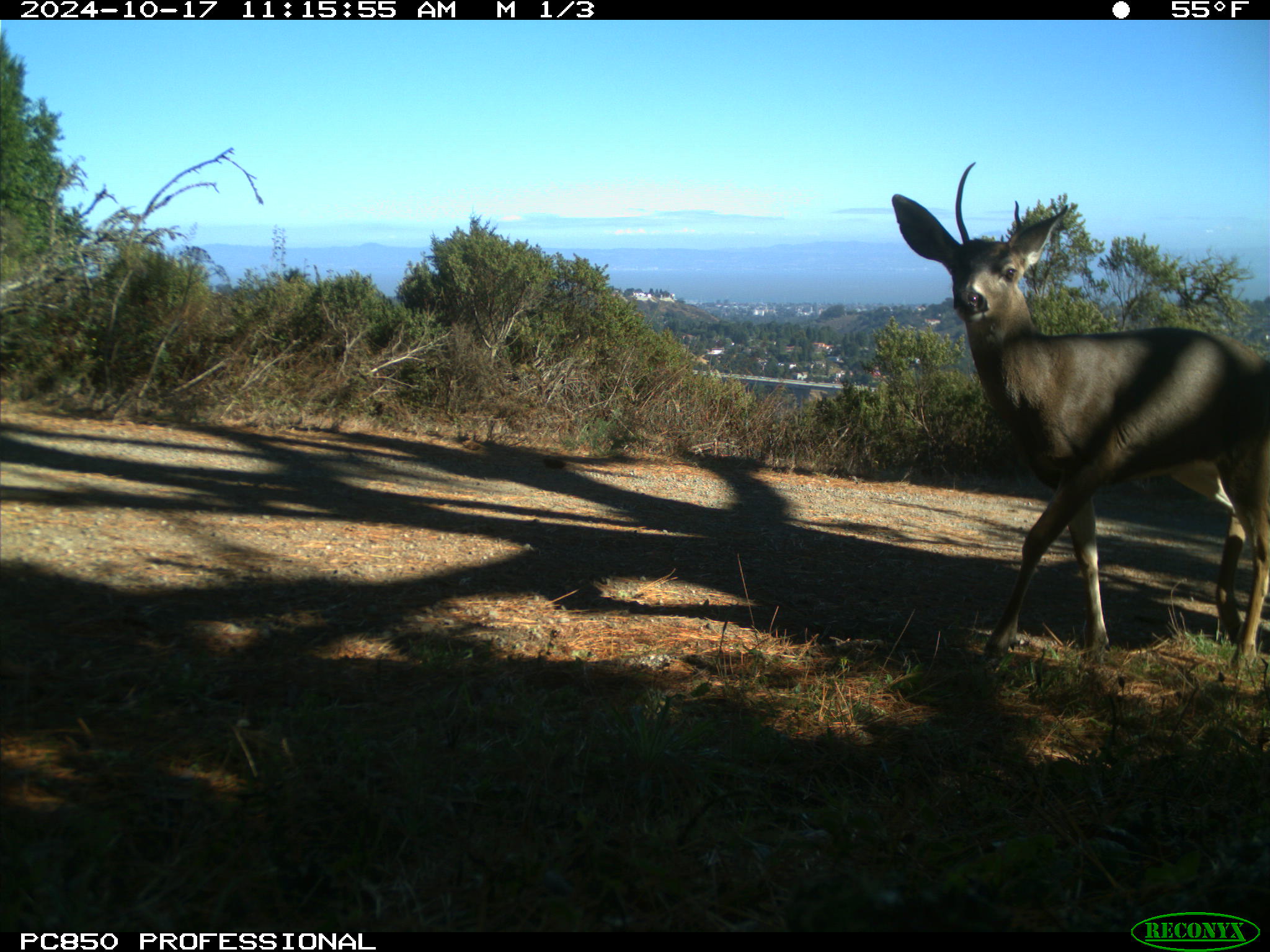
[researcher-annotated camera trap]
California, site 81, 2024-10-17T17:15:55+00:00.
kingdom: Animalia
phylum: Chordata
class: Mammalia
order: Artiodactyla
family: Cervidae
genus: Odocoileus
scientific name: Odocoileus hemionus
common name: mule deer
Mule deer (Odocoileus hemionus).